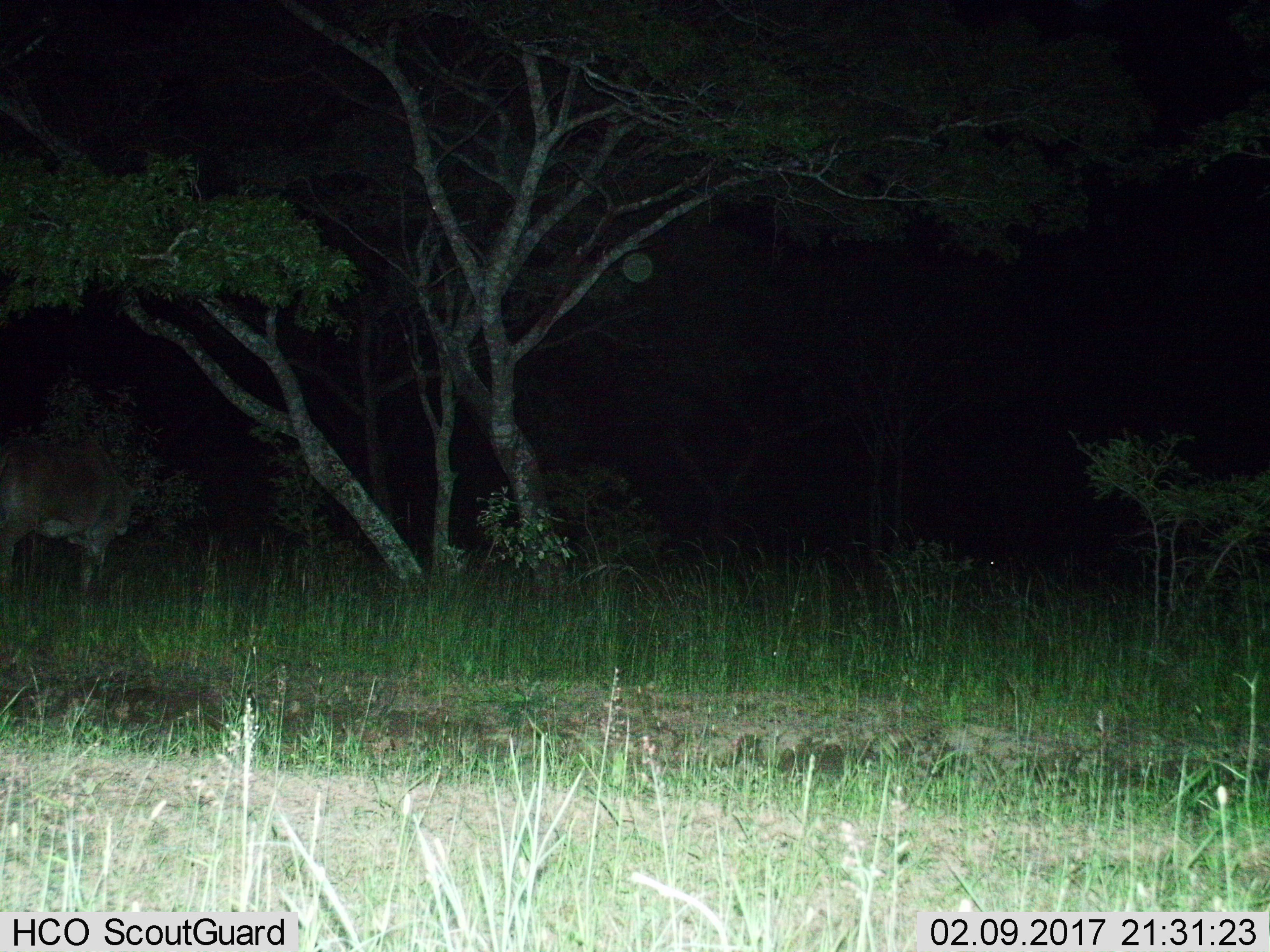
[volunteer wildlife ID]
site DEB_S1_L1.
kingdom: Animalia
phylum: Chordata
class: Mammalia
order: Artiodactyla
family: Bovidae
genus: Tragelaphus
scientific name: Tragelaphus oryx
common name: eland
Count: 1.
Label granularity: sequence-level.